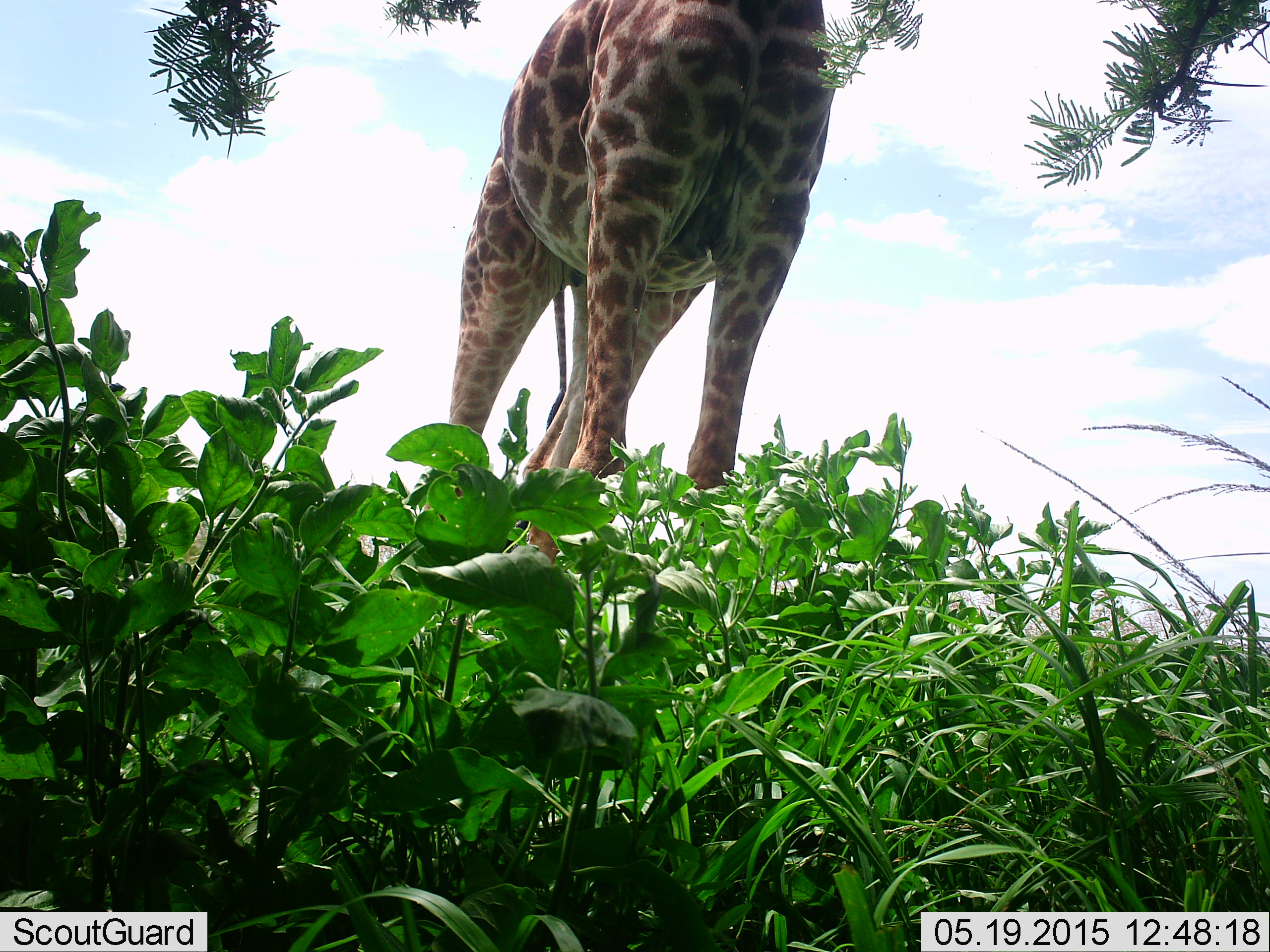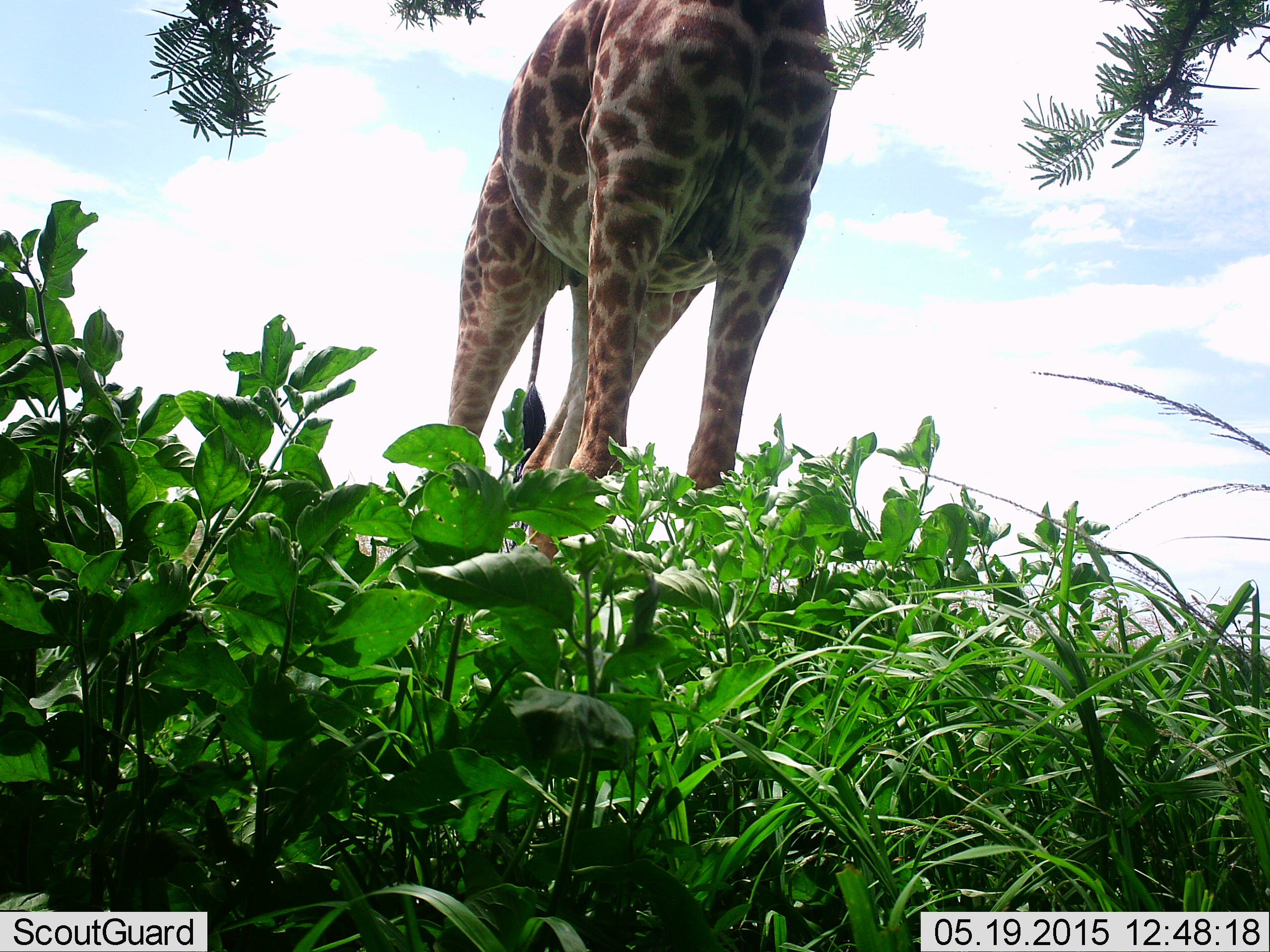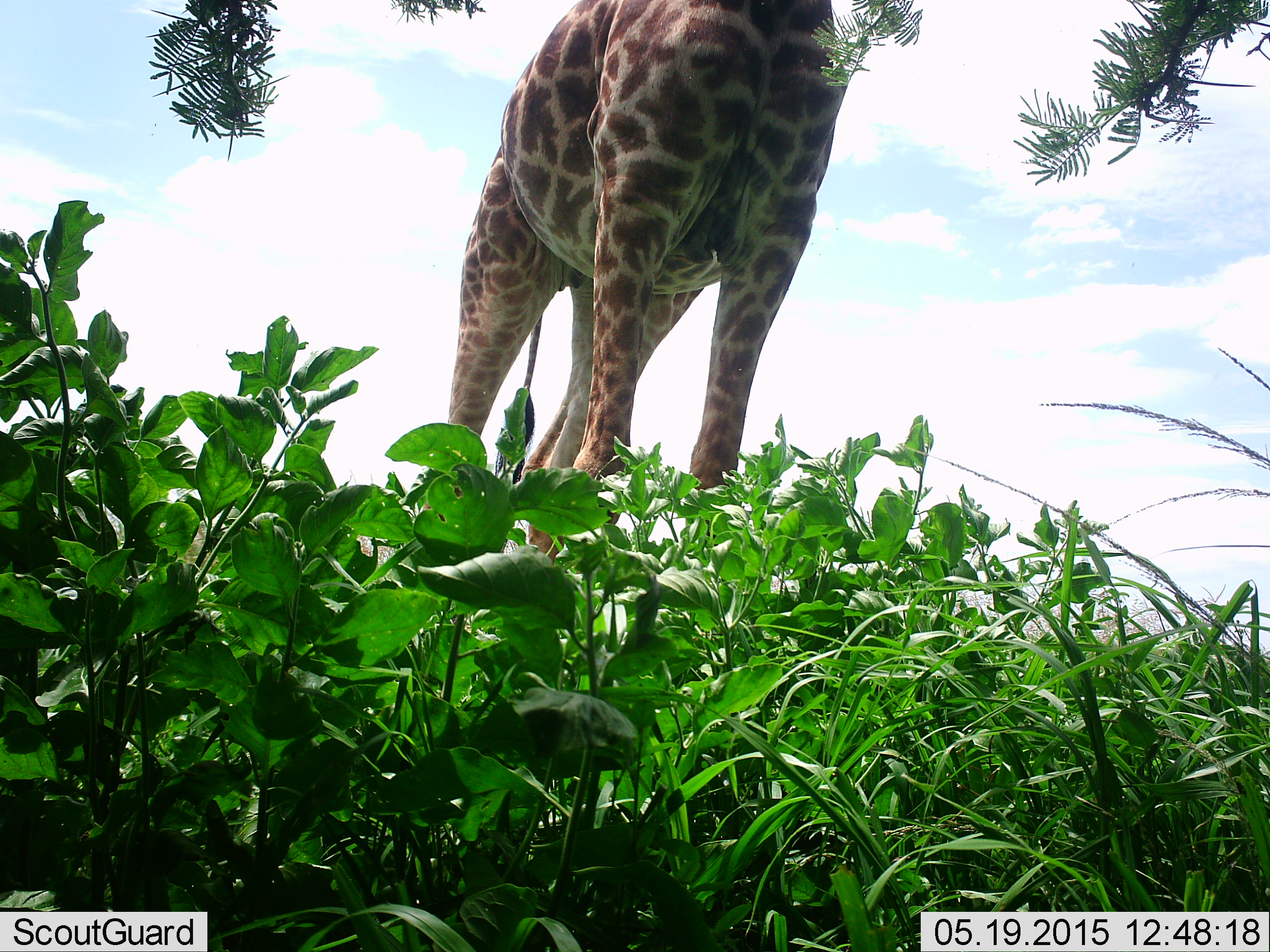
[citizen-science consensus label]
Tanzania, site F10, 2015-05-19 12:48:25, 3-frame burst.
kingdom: Animalia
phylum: Chordata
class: Mammalia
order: Artiodactyla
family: Giraffidae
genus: Giraffa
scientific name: Giraffa camelopardalis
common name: giraffe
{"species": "giraffe (Giraffa camelopardalis)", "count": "1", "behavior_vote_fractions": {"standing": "80%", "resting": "0%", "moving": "10%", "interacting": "0%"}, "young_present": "0%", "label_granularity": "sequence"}